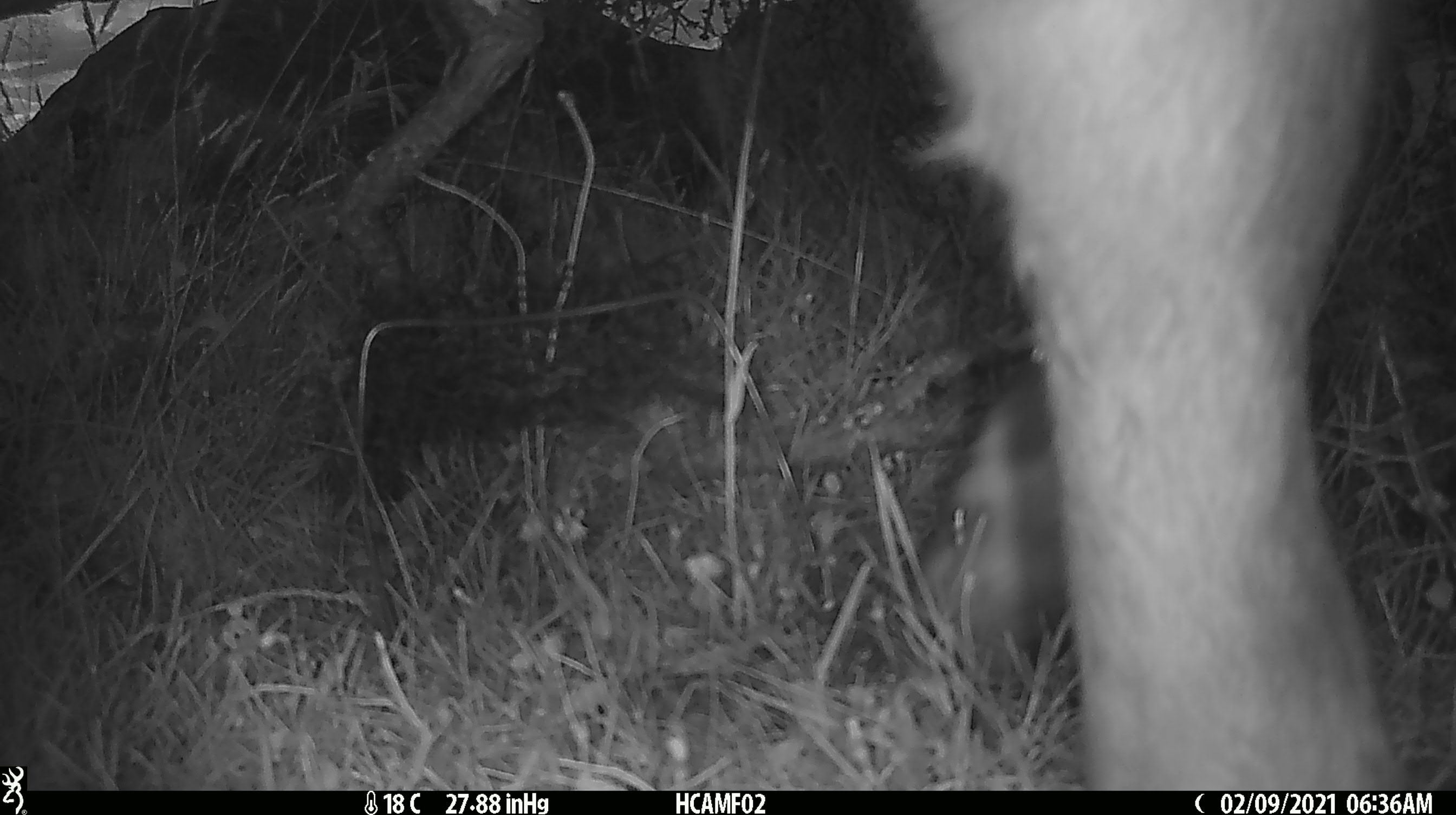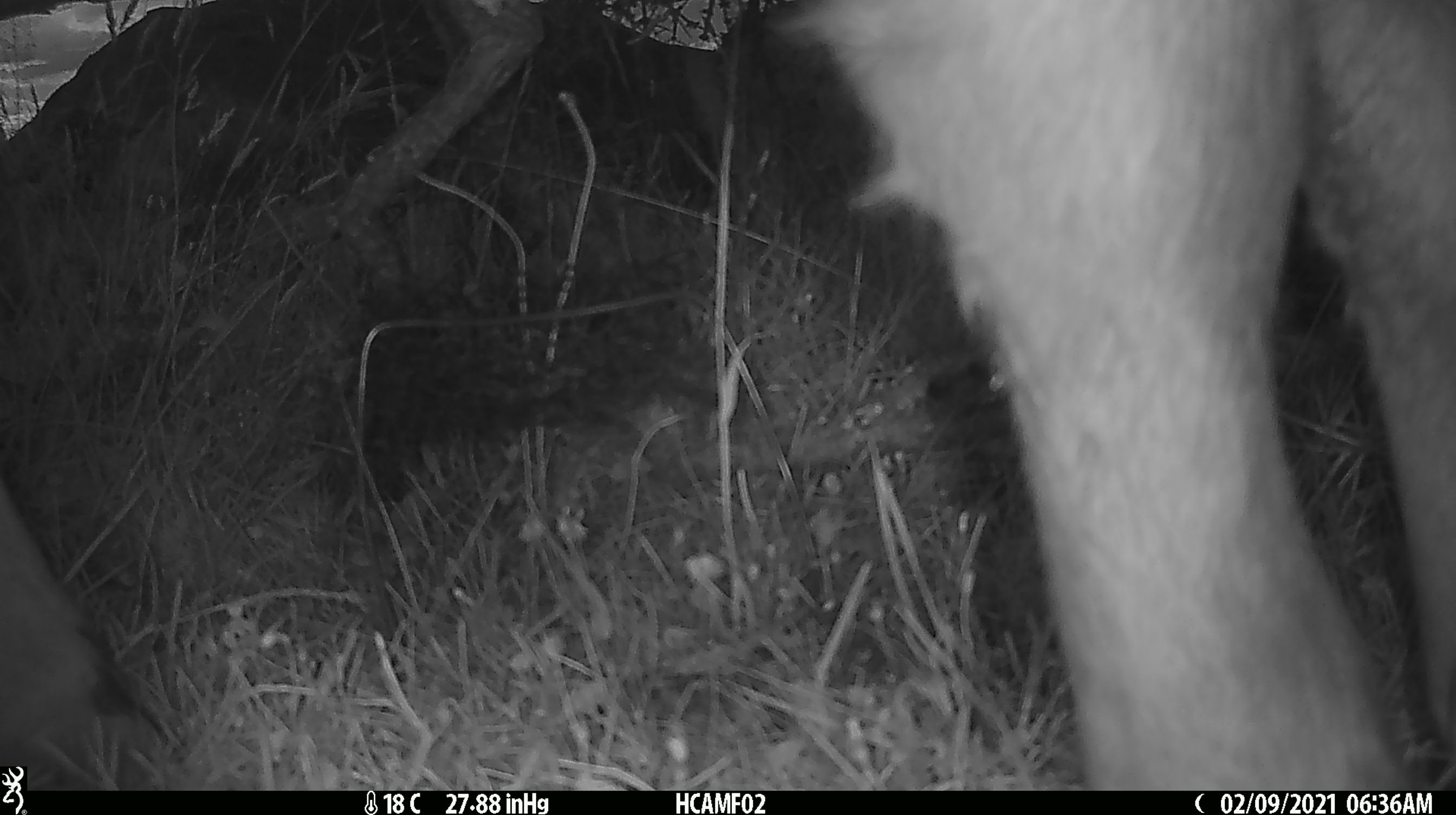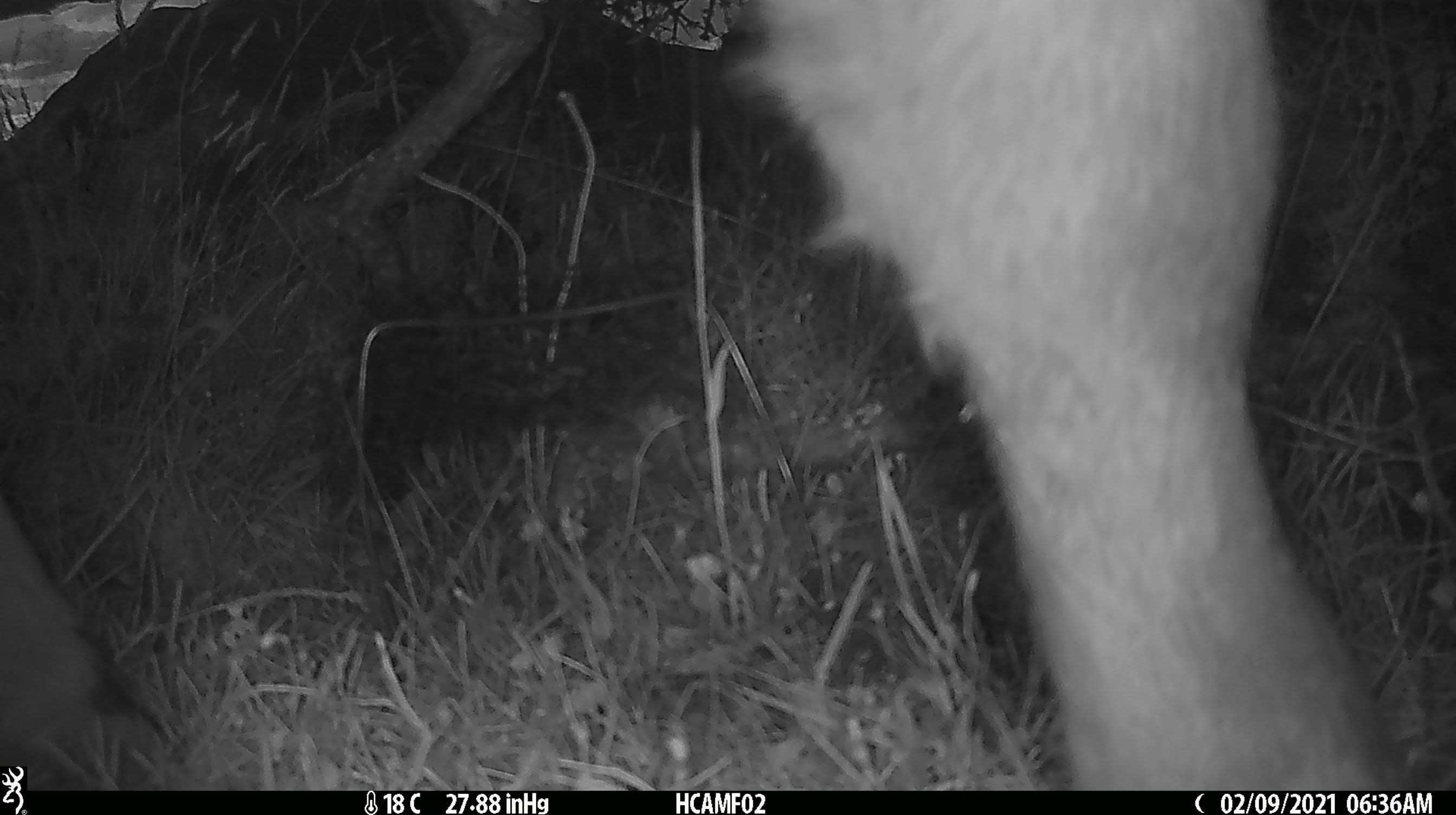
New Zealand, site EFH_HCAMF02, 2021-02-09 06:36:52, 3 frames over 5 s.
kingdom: Animalia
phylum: Chordata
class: Mammalia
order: Artiodactyla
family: Bovidae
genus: Bos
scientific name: Bos taurus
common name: domestic cow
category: cow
Cow (domestic cow) (Bos taurus).